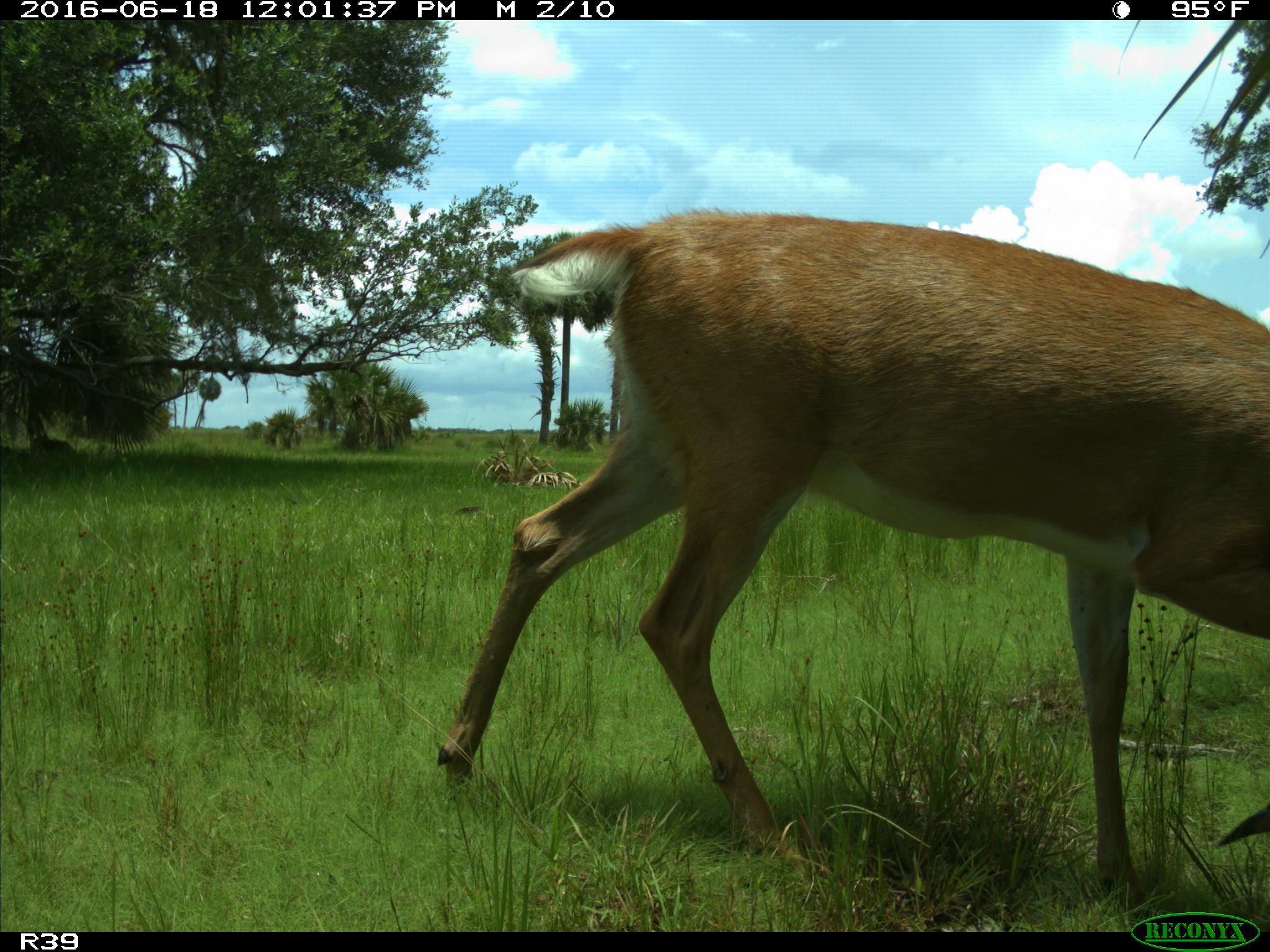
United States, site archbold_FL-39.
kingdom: Animalia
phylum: Chordata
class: Mammalia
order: Artiodactyla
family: Cervidae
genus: Odocoileus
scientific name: Odocoileus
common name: deer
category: unidentified deer